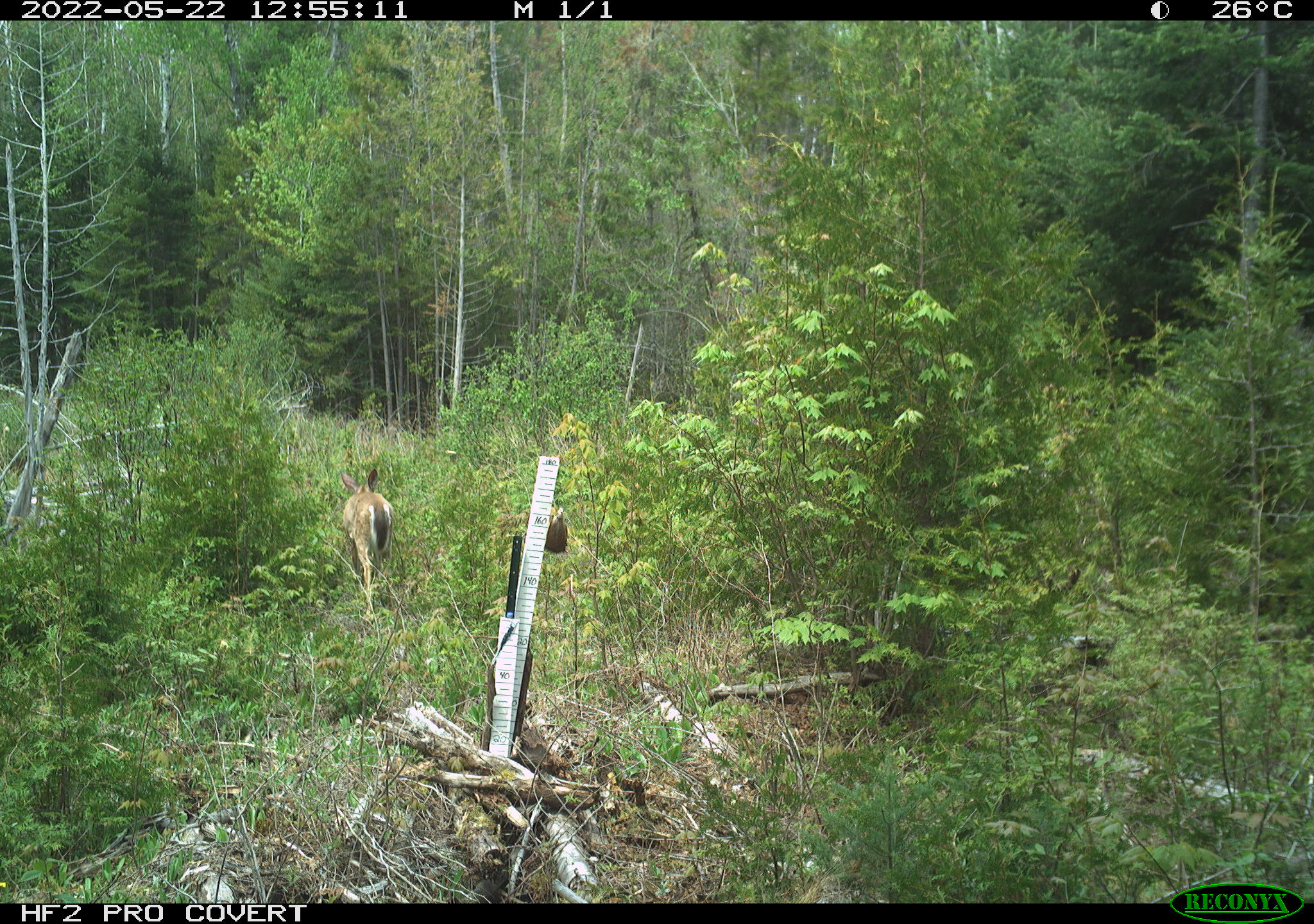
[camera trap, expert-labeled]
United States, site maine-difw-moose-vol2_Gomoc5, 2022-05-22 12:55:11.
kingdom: Animalia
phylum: Chordata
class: Mammalia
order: Artiodactyla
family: Cervidae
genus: Odocoileus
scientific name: Odocoileus virginianus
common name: white-tailed deer